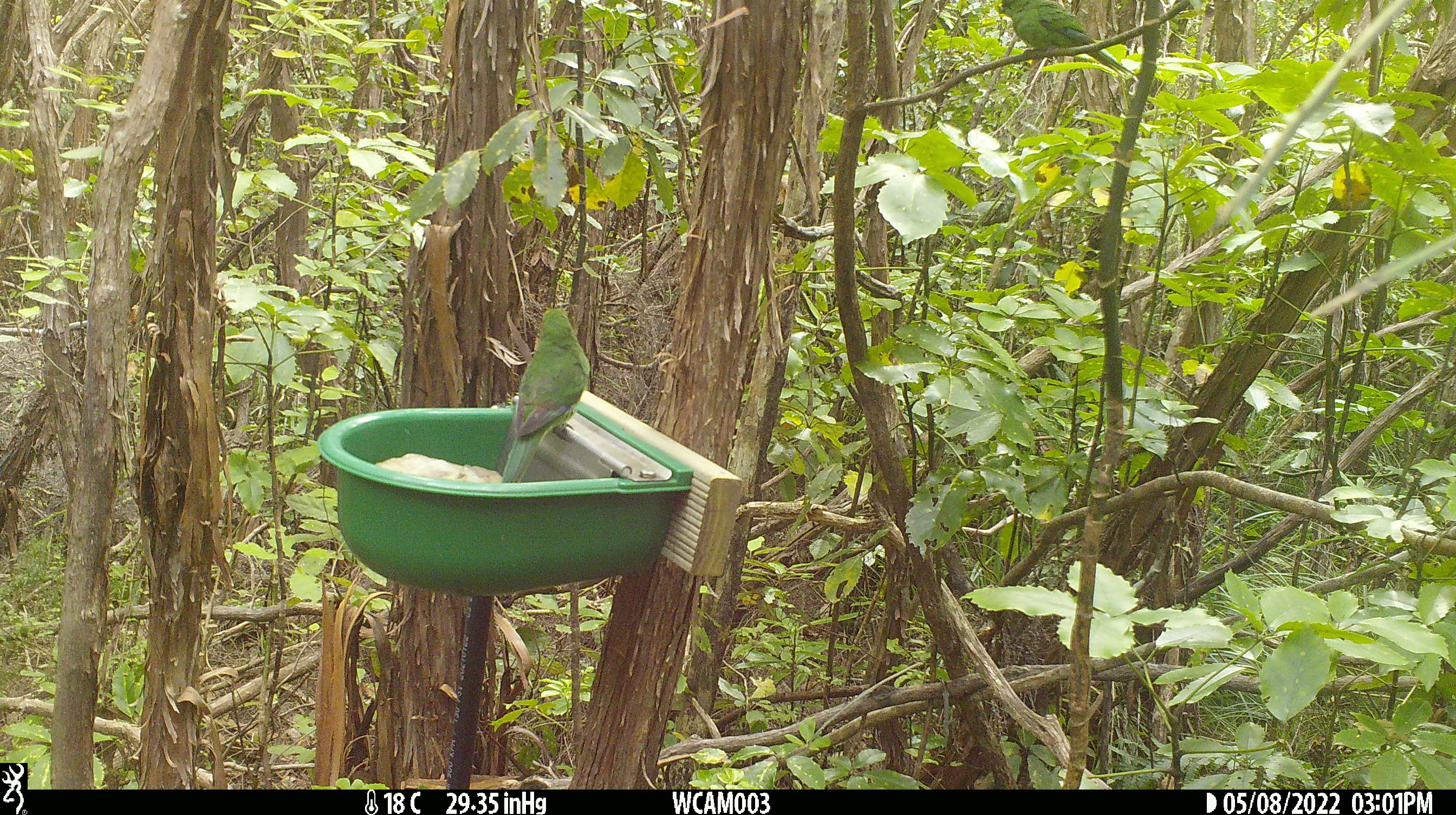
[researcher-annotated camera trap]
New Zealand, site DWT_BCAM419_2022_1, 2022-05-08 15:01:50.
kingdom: Animalia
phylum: Chordata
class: Aves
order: Psittaciformes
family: Psittaculidae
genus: Cyanoramphus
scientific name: Cyanoramphus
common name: parakeet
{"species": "parakeet (Cyanoramphus)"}